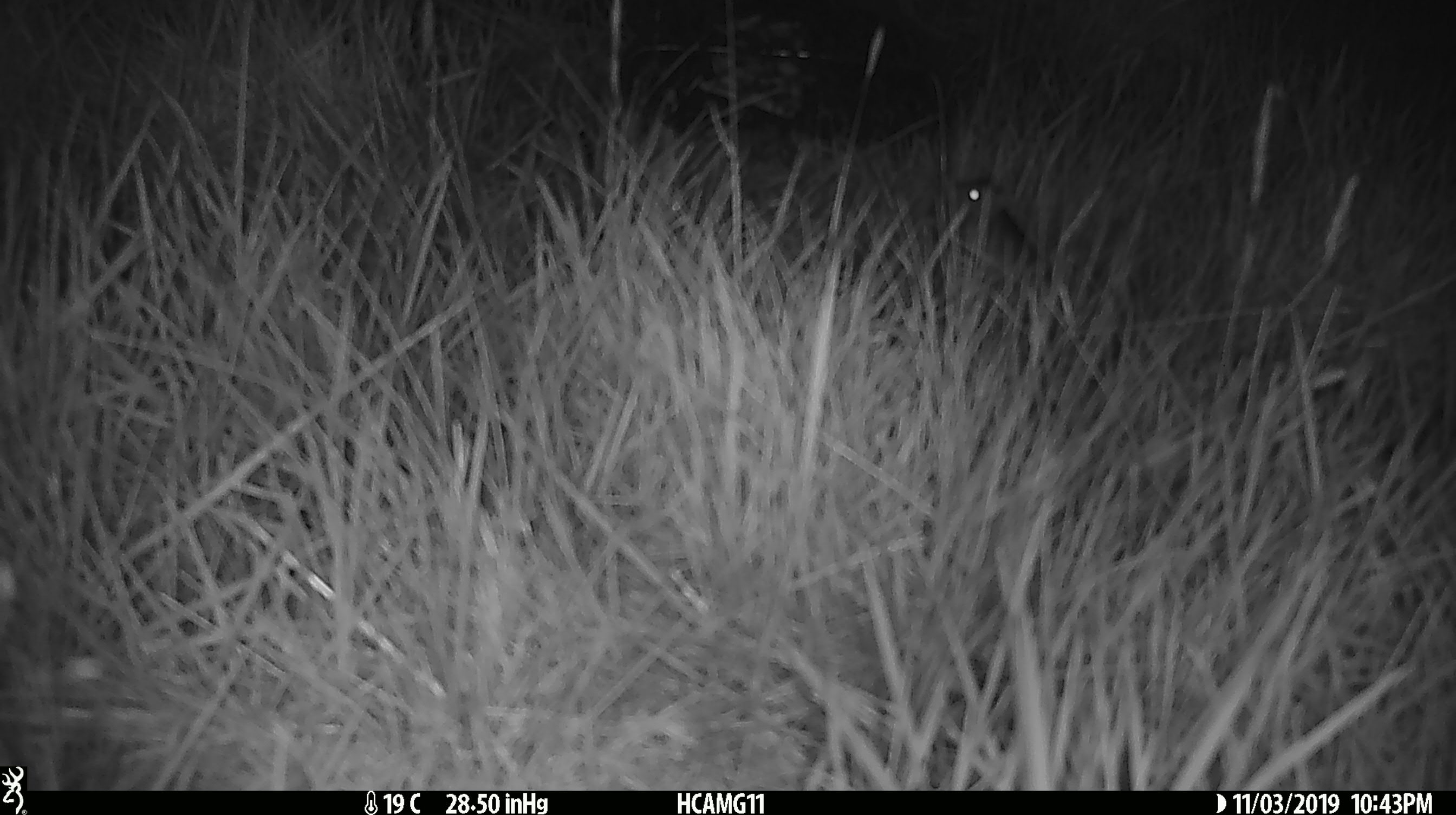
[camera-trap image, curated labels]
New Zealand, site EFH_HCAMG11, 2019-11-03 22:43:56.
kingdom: Animalia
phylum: Chordata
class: Mammalia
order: Rodentia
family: Muridae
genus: Mus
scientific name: Mus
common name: mouse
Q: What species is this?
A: Mouse (Mus).